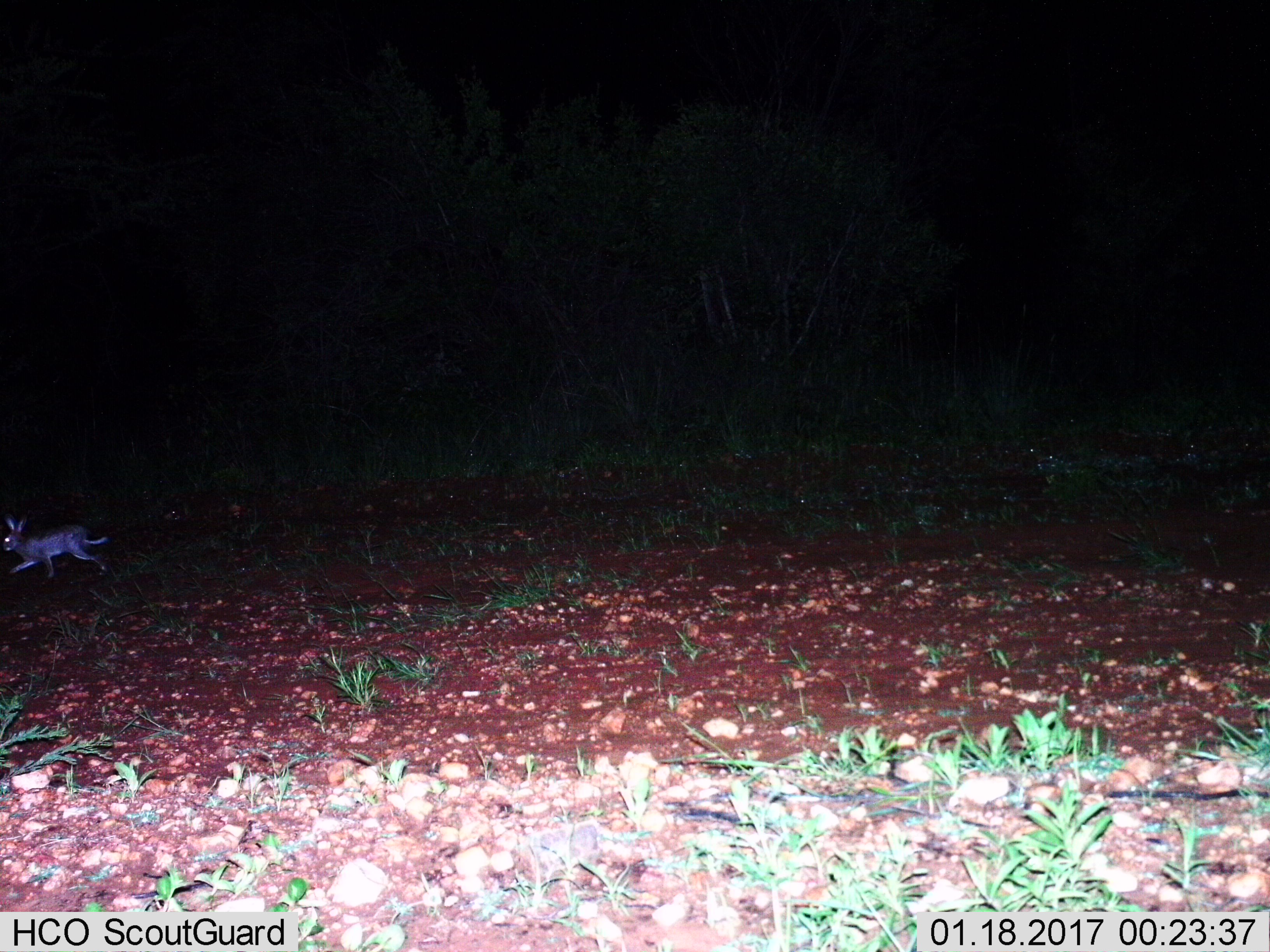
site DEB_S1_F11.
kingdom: Animalia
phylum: Chordata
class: Mammalia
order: Lagomorpha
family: Leporidae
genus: Lepus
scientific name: Lepus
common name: hare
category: hareunknown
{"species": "hareunknown (hare) (Lepus)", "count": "1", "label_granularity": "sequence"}